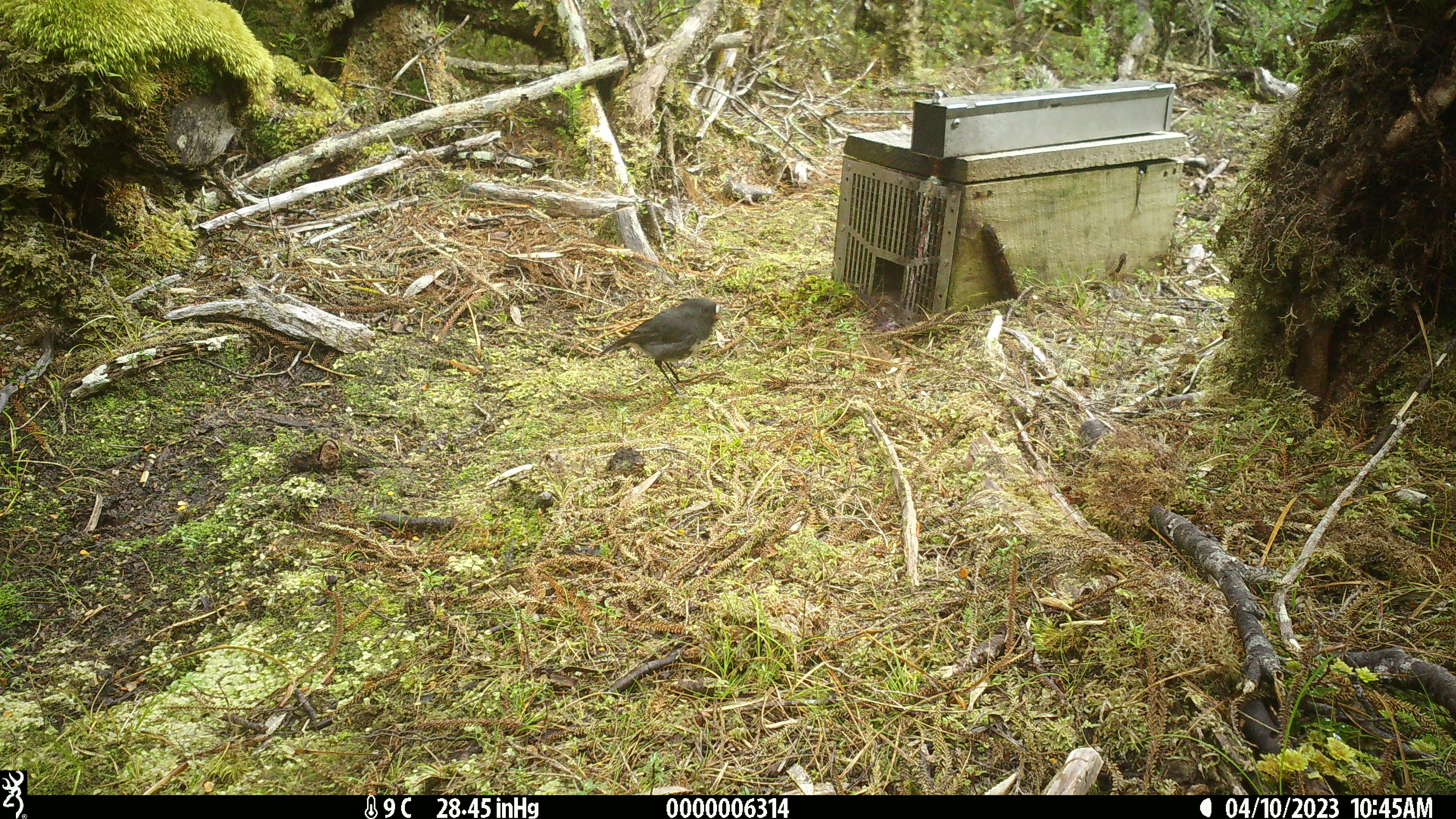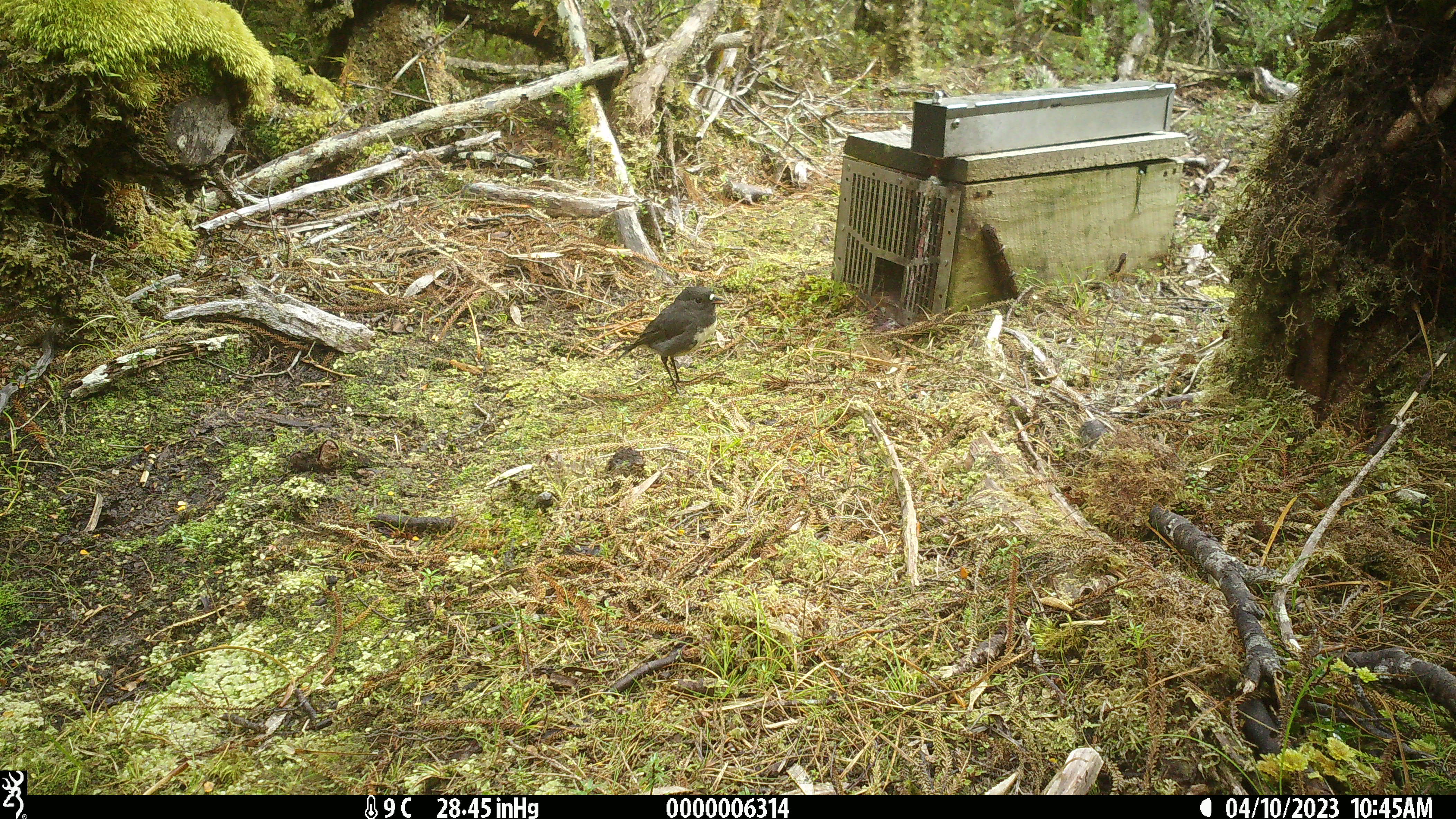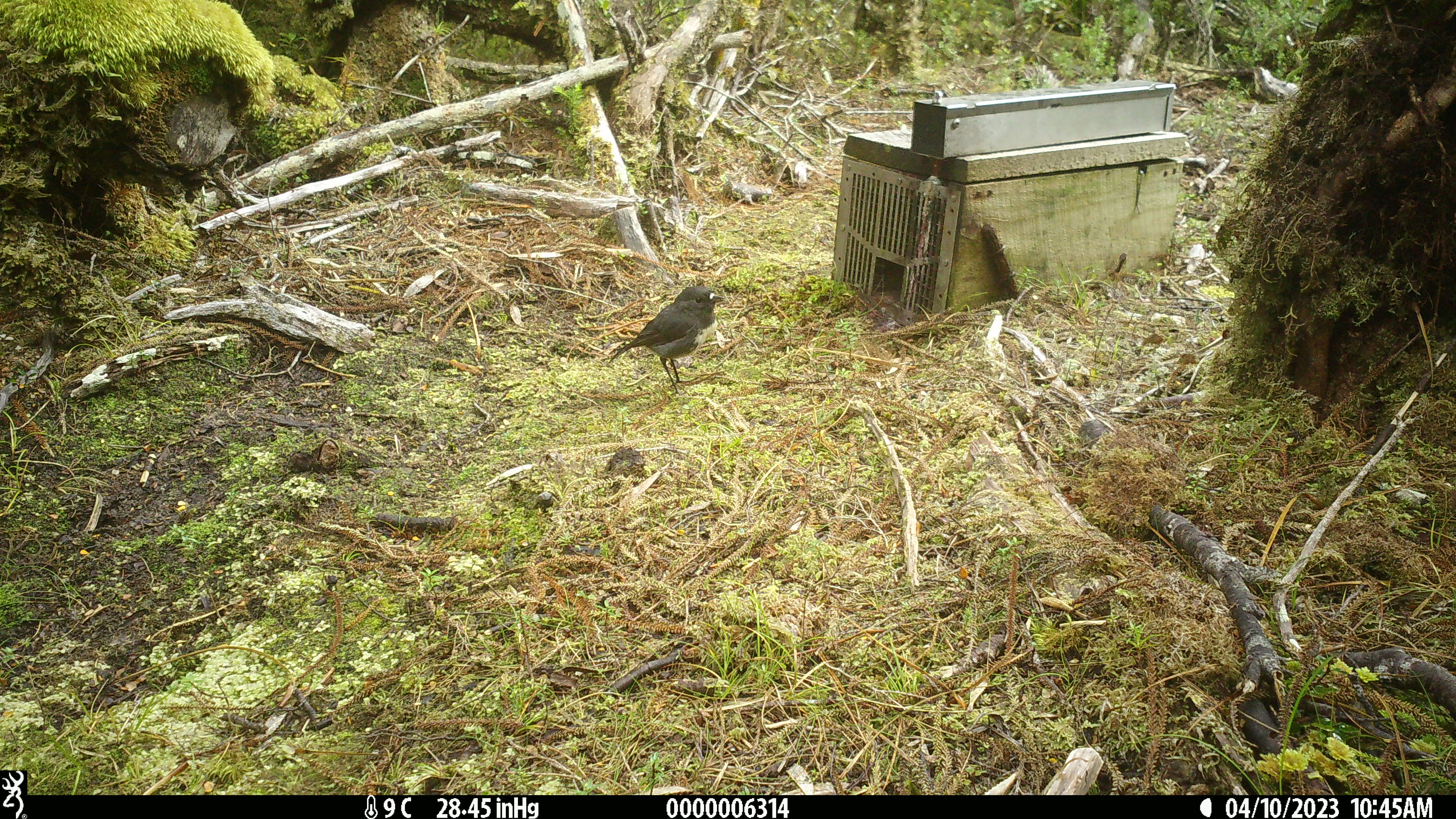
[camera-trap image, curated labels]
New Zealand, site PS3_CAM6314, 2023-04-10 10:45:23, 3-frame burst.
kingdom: Animalia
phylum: Chordata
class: Aves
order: Passeriformes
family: Petroicidae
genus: Petroica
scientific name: Petroica australis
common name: new zealand robin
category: robin